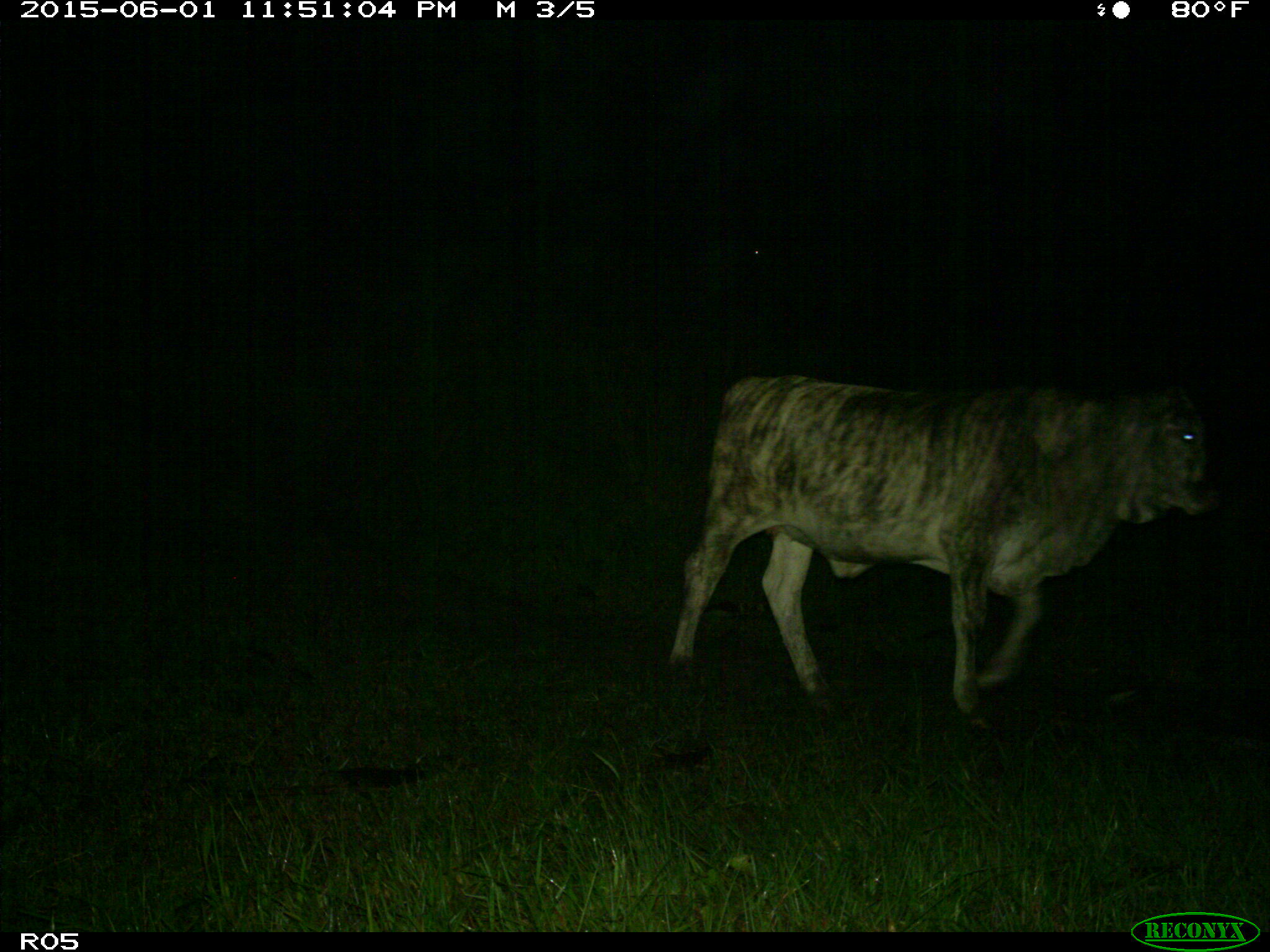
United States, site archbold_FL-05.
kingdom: Animalia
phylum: Chordata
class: Mammalia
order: Artiodactyla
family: Bovidae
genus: Bos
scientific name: Bos taurus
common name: domestic cow